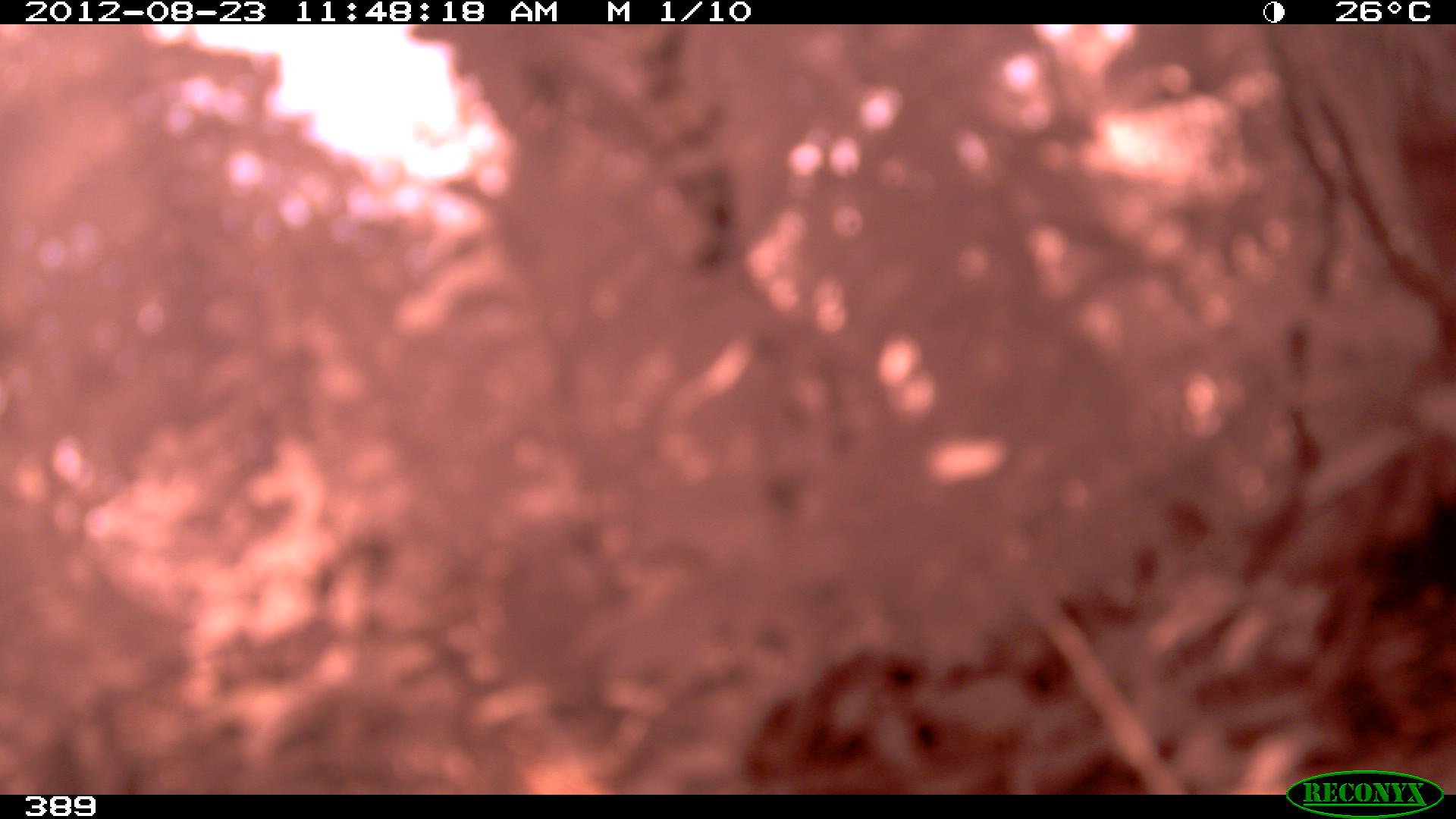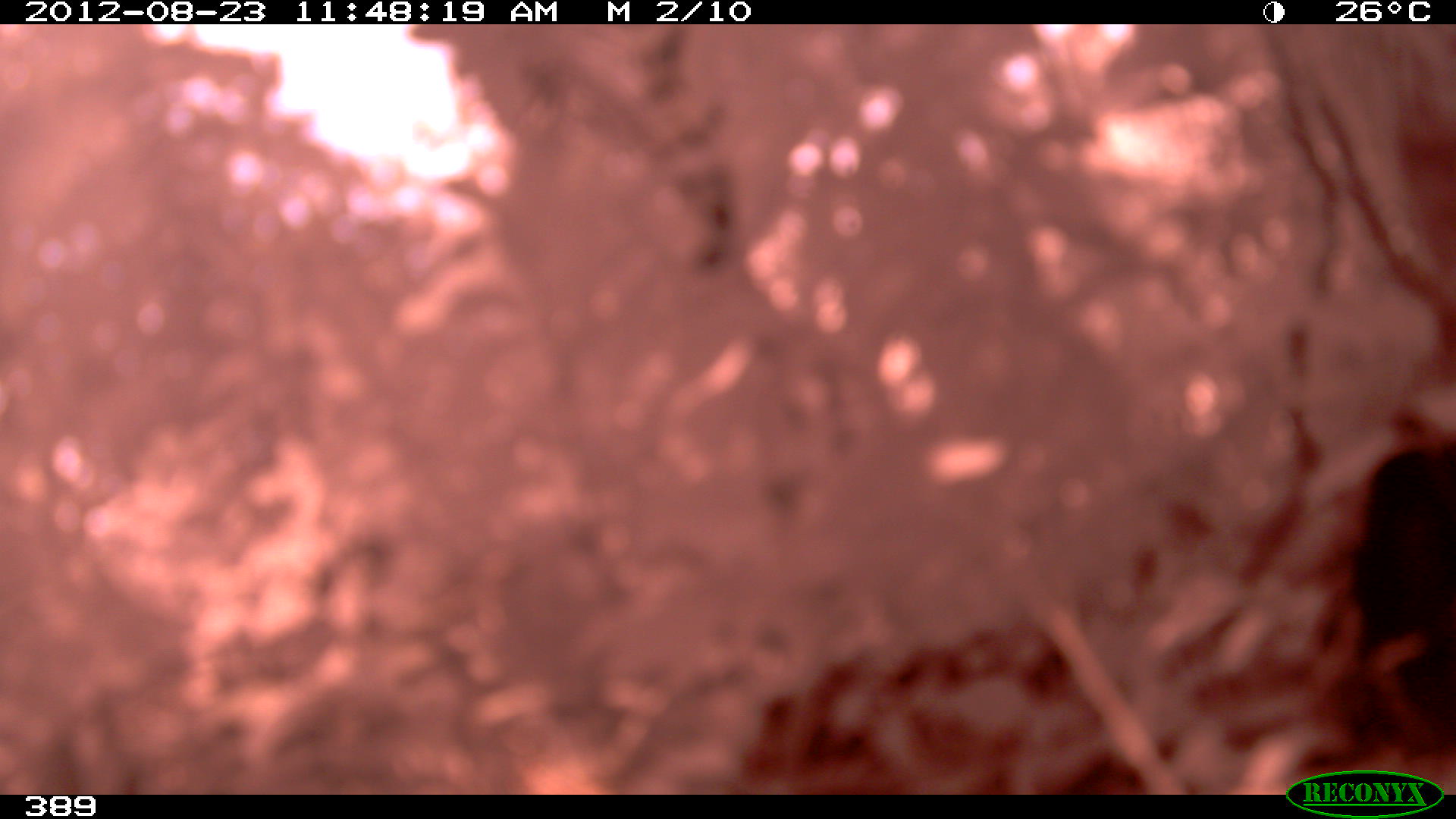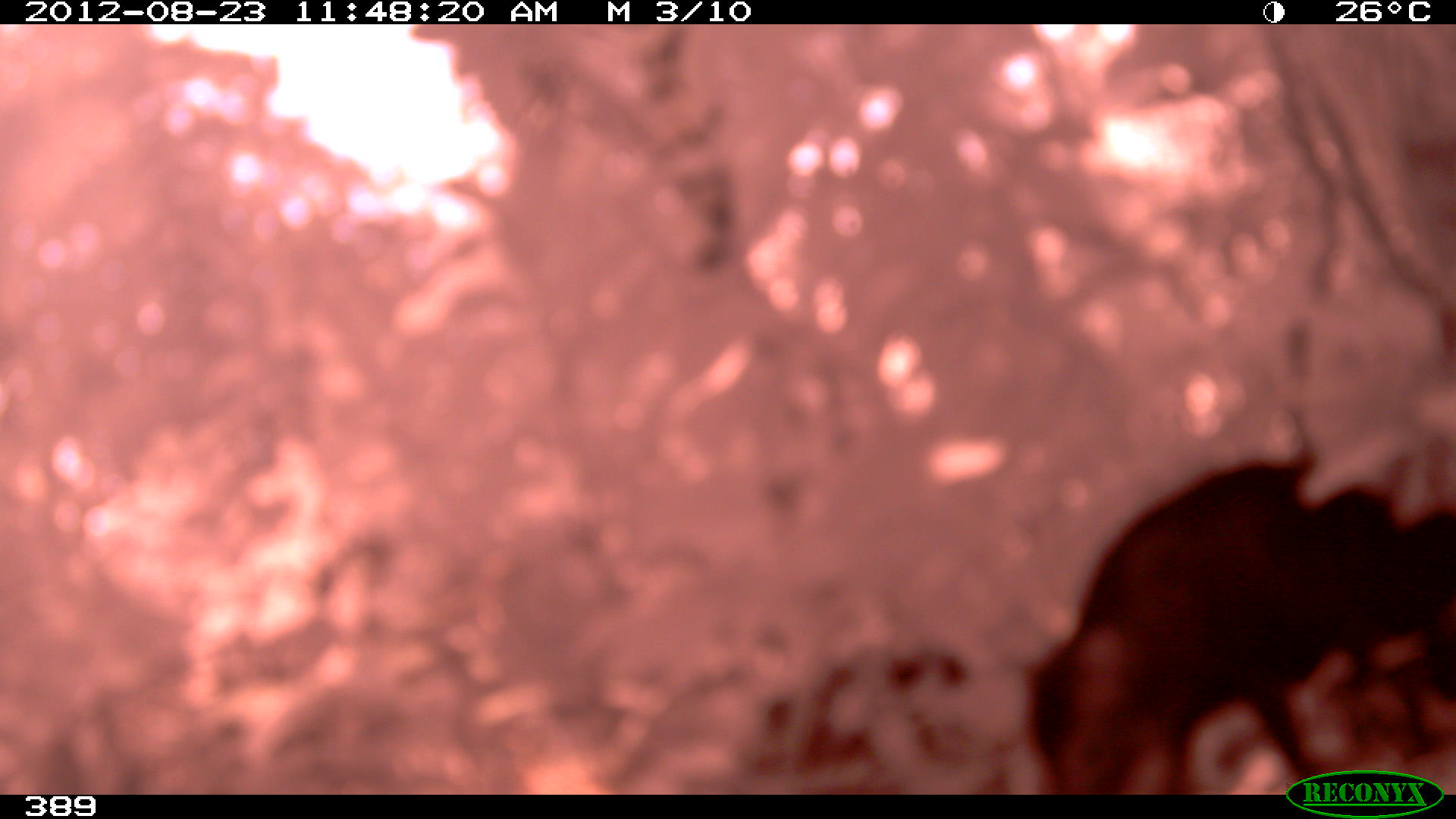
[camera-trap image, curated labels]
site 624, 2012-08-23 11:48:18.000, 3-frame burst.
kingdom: Animalia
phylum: Chordata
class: Mammalia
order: Artiodactyla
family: Tayassuidae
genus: Tayassu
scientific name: Tayassu pecari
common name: white-lipped peccary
Tayassu pecari (white-lipped peccary).